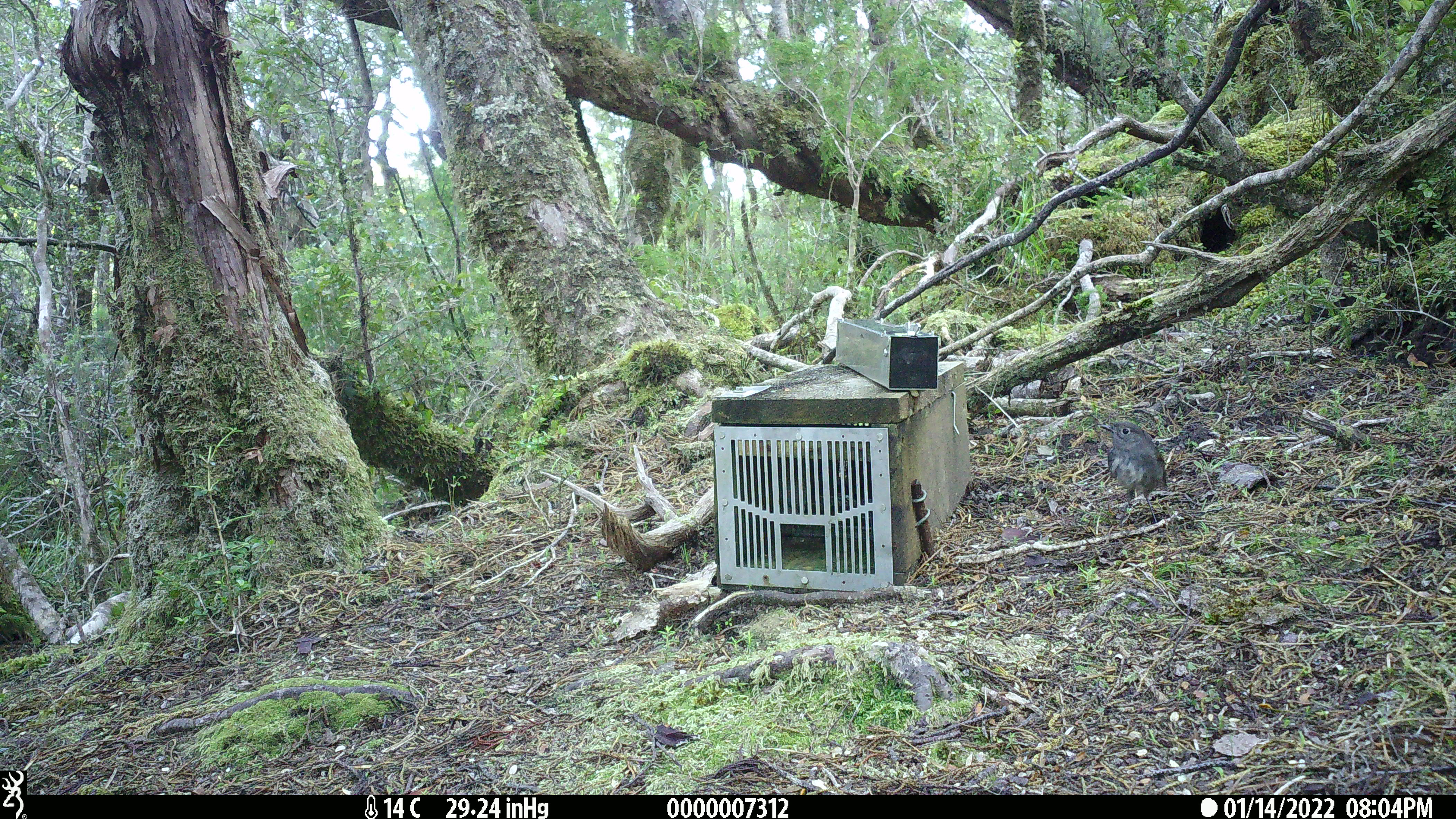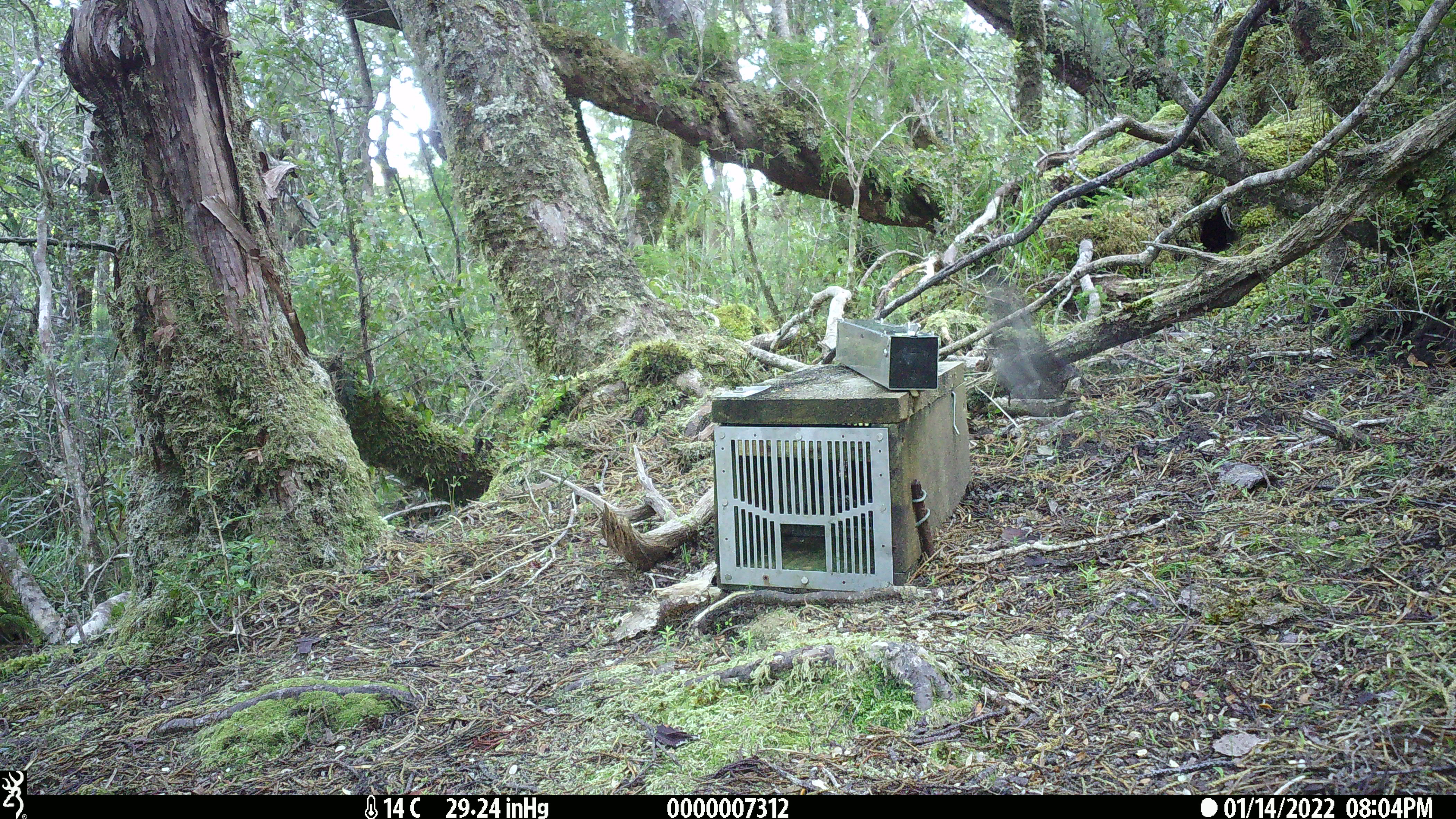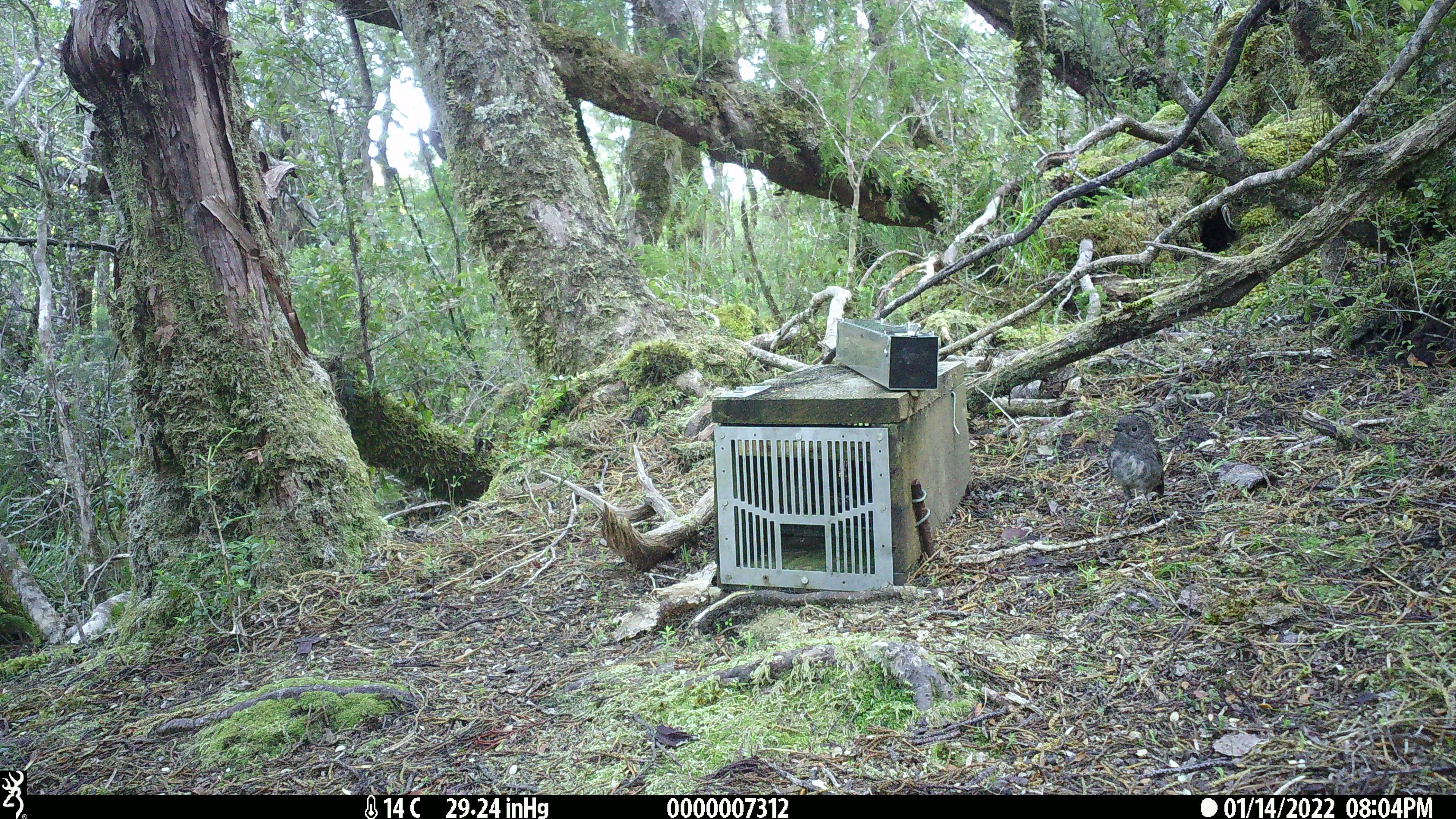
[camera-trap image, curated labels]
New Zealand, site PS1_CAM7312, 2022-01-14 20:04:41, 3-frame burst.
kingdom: Animalia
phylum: Chordata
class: Aves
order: Passeriformes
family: Petroicidae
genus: Petroica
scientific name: Petroica australis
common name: new zealand robin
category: robin